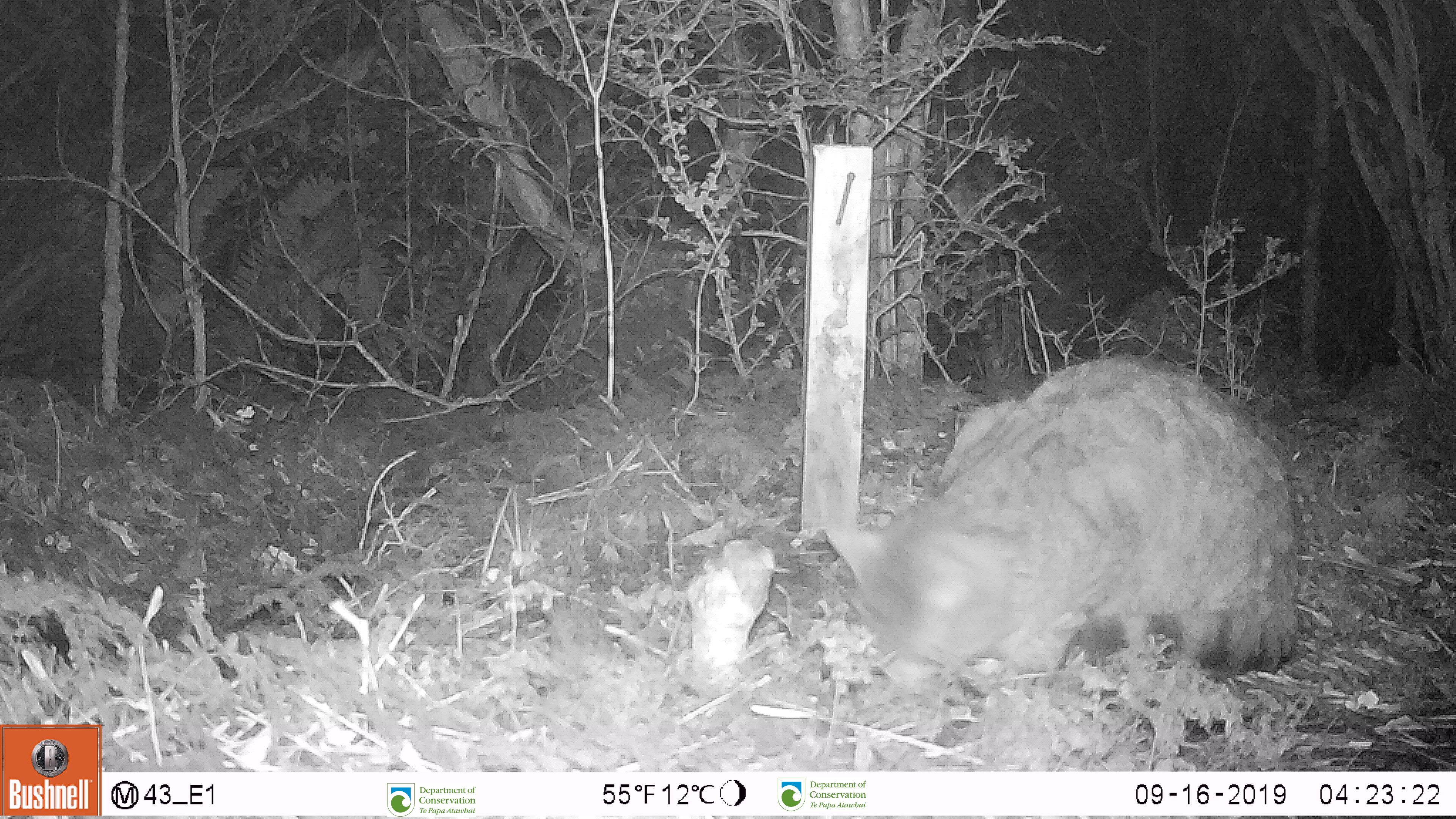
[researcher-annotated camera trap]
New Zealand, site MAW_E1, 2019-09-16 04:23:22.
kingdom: Animalia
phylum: Chordata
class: Mammalia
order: Carnivora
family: Felidae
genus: Felis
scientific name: Felis catus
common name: domestic cat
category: cat